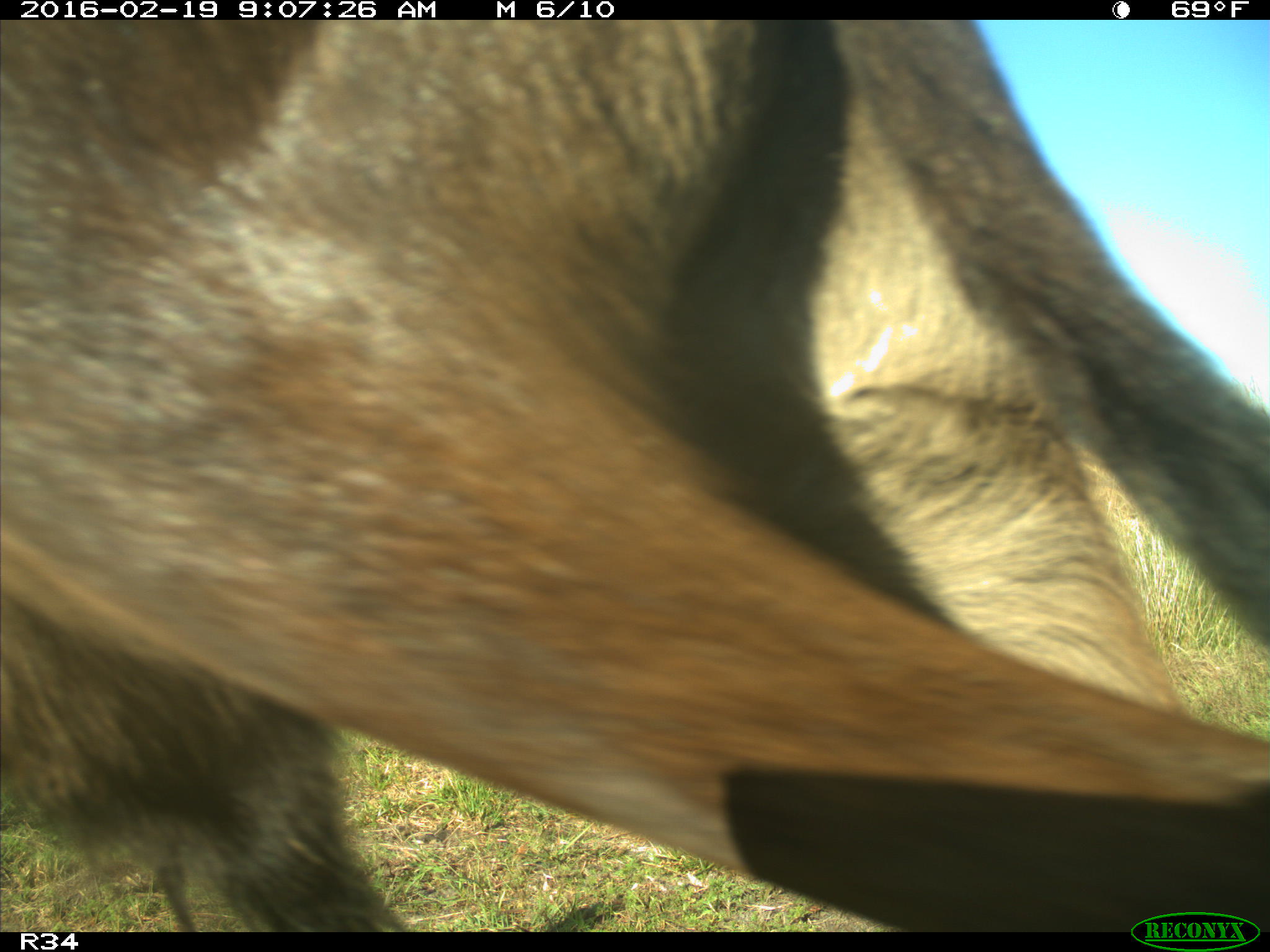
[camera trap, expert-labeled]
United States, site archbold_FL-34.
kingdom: Animalia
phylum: Chordata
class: Mammalia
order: Artiodactyla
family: Bovidae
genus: Bos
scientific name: Bos taurus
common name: domestic cow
Bos taurus (domestic cow).